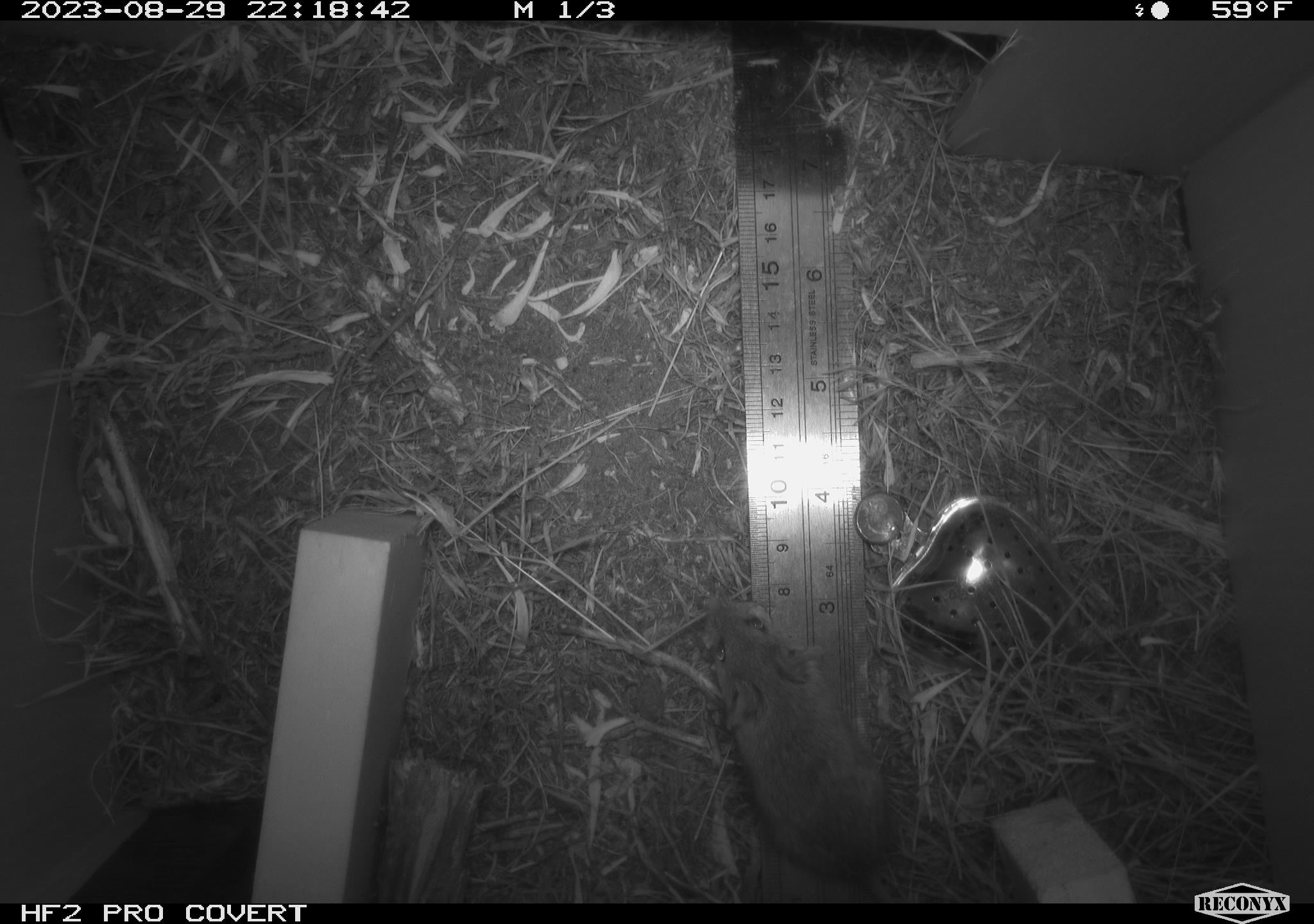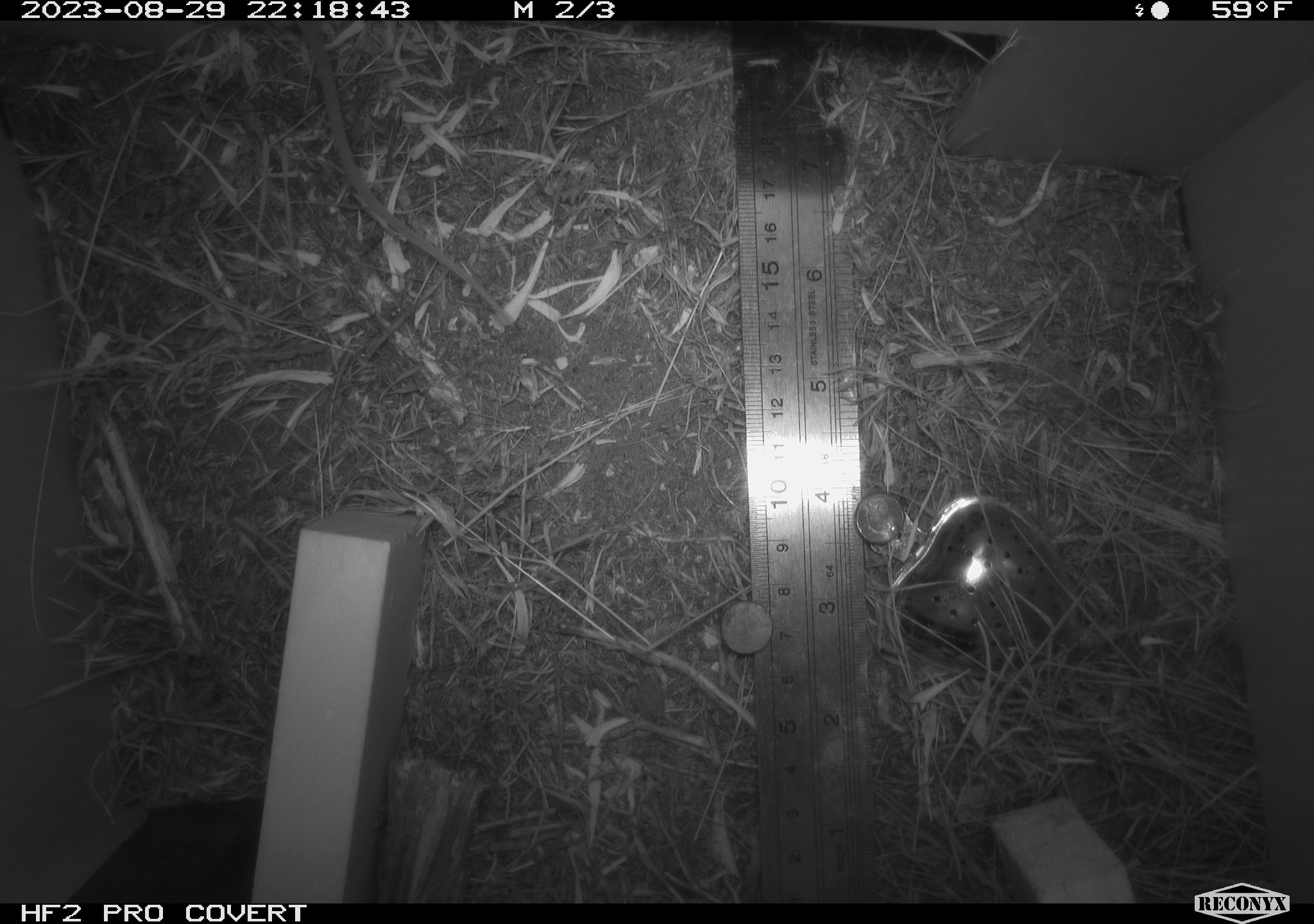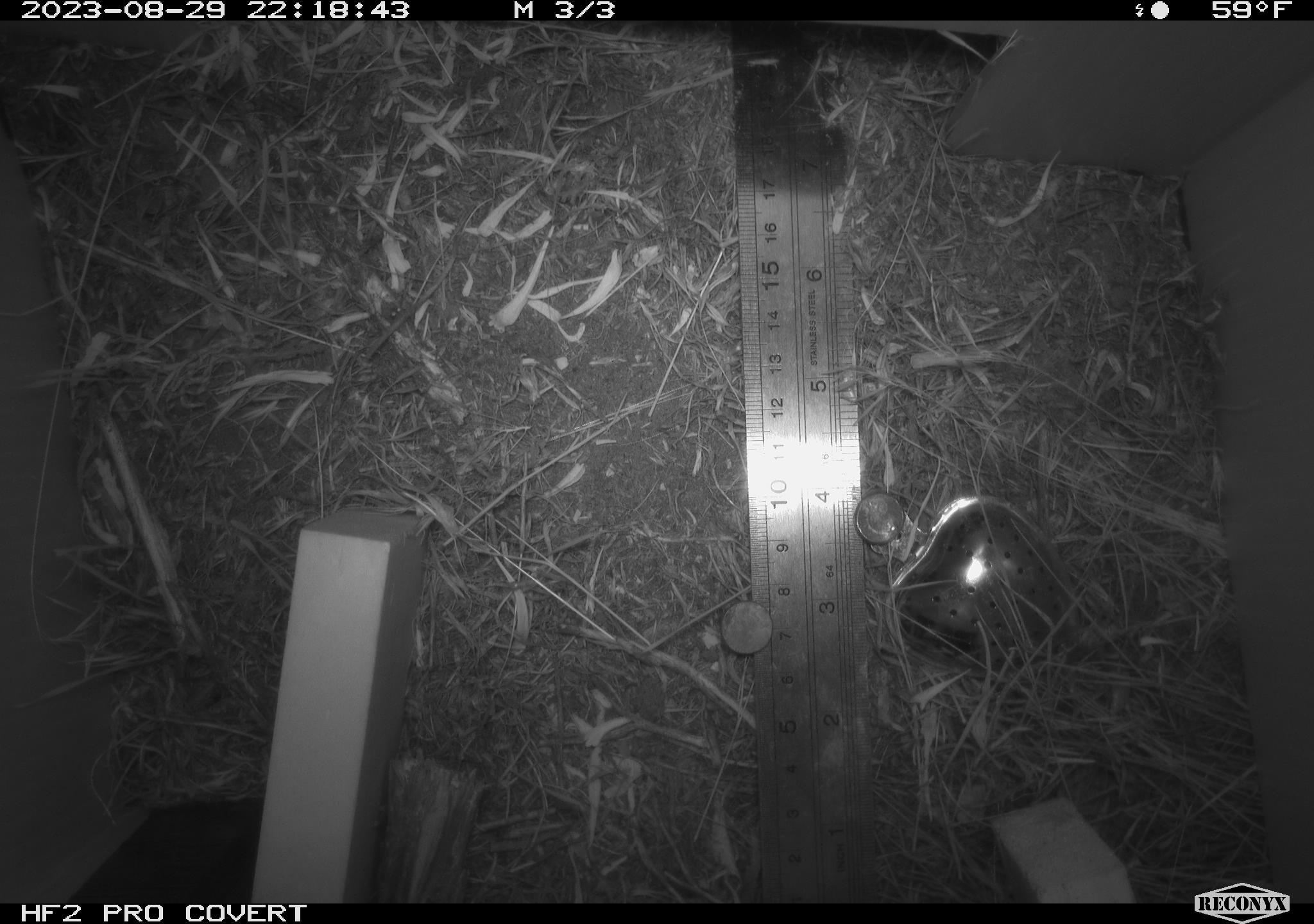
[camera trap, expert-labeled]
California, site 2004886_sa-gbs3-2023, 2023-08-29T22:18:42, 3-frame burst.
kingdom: Animalia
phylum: Chordata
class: Mammalia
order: Rodentia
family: Heteromyidae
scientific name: Heteromyidae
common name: kangaroo rats and pocket mice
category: heteromyidae family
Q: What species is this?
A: Heteromyidae family (kangaroo rats and pocket mice) (Heteromyidae).